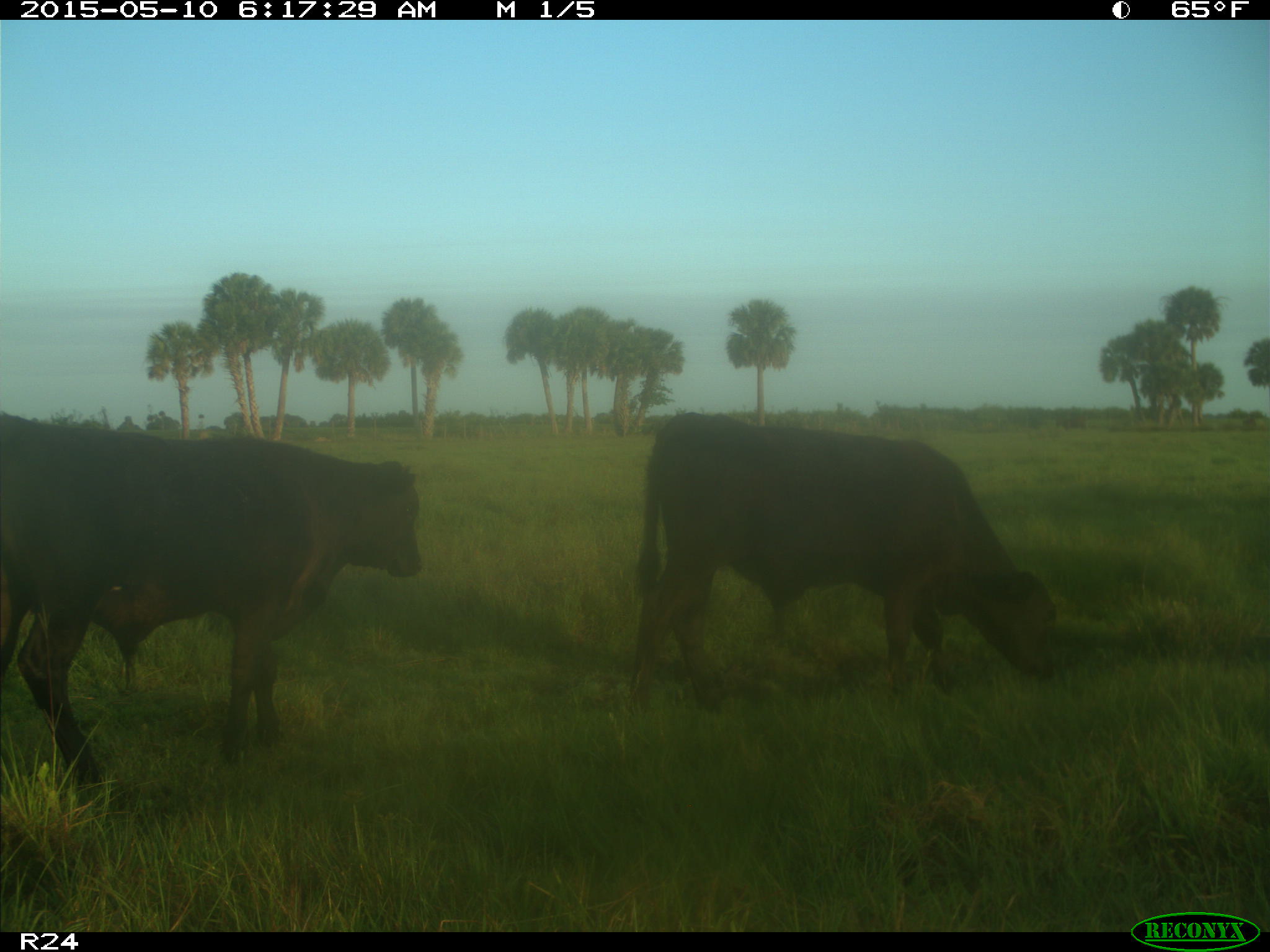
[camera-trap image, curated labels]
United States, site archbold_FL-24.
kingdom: Animalia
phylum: Chordata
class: Mammalia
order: Artiodactyla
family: Bovidae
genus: Bos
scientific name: Bos taurus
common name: domestic cow